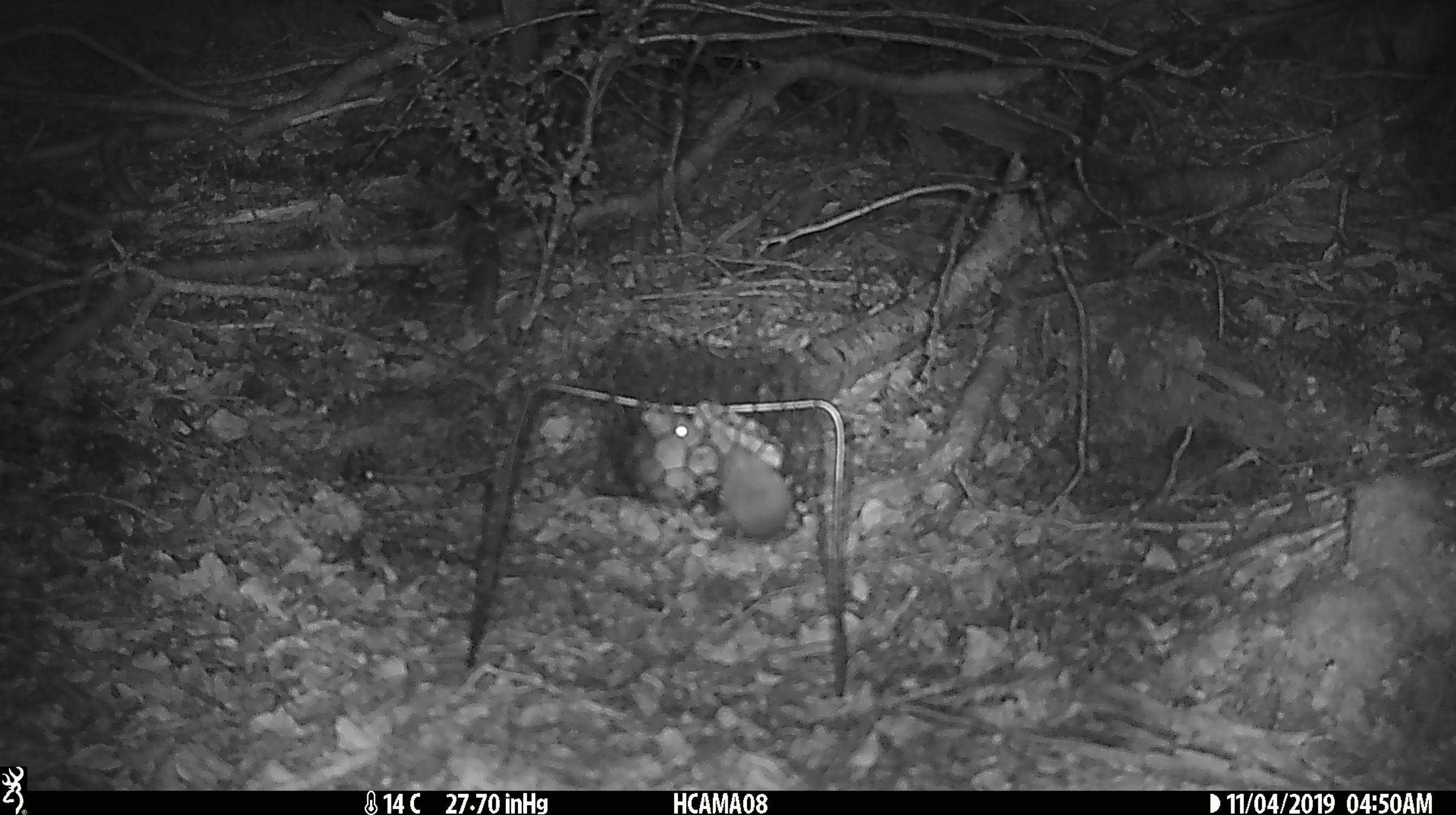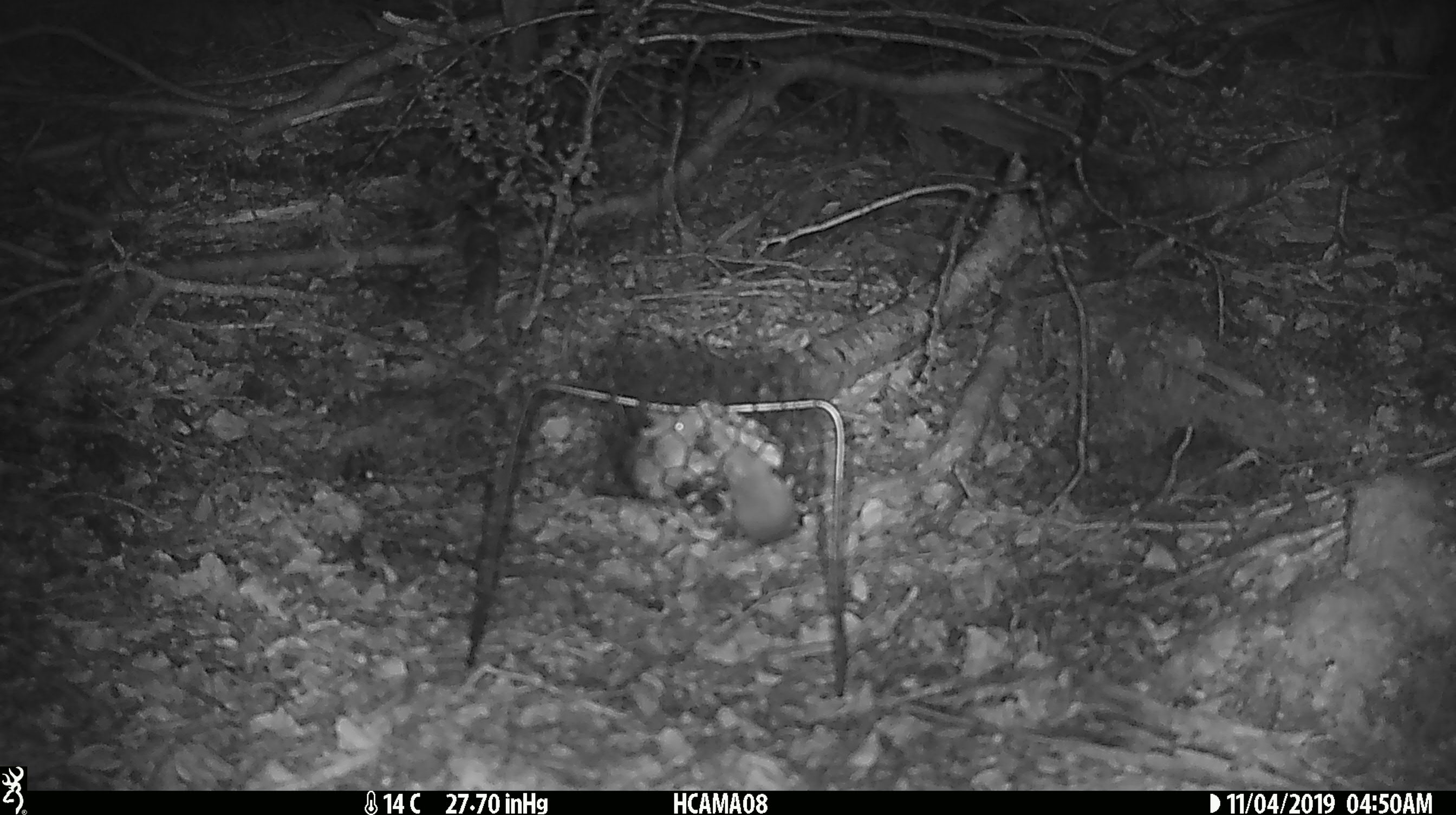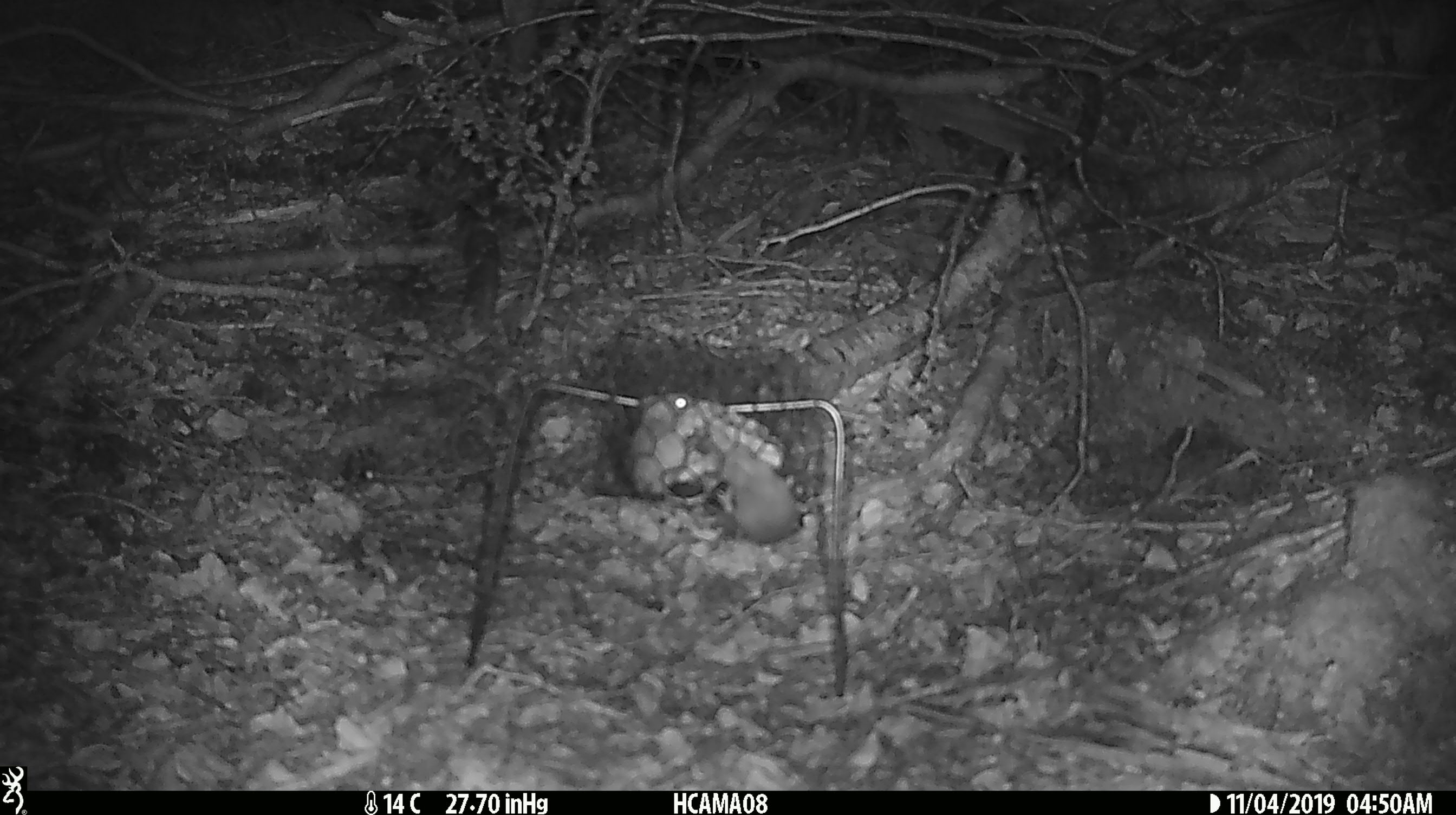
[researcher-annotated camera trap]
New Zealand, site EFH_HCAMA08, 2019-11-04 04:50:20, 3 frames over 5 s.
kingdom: Animalia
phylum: Chordata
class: Mammalia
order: Rodentia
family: Muridae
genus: Mus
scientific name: Mus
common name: mouse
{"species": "mouse (Mus)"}